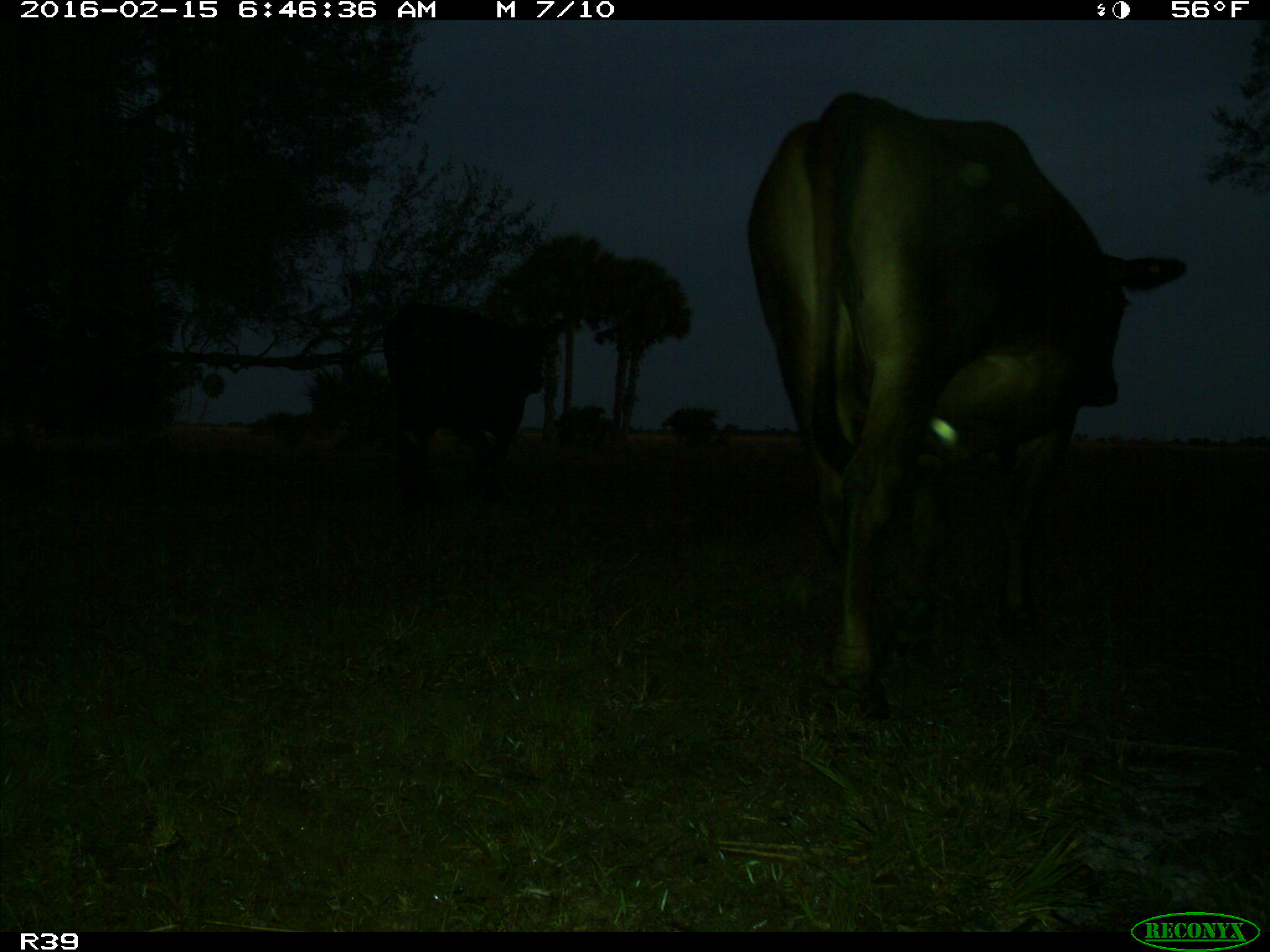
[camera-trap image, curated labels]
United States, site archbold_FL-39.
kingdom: Animalia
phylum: Chordata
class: Mammalia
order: Artiodactyla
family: Bovidae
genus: Bos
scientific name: Bos taurus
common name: domestic cow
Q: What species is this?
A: Bos taurus (domestic cow).